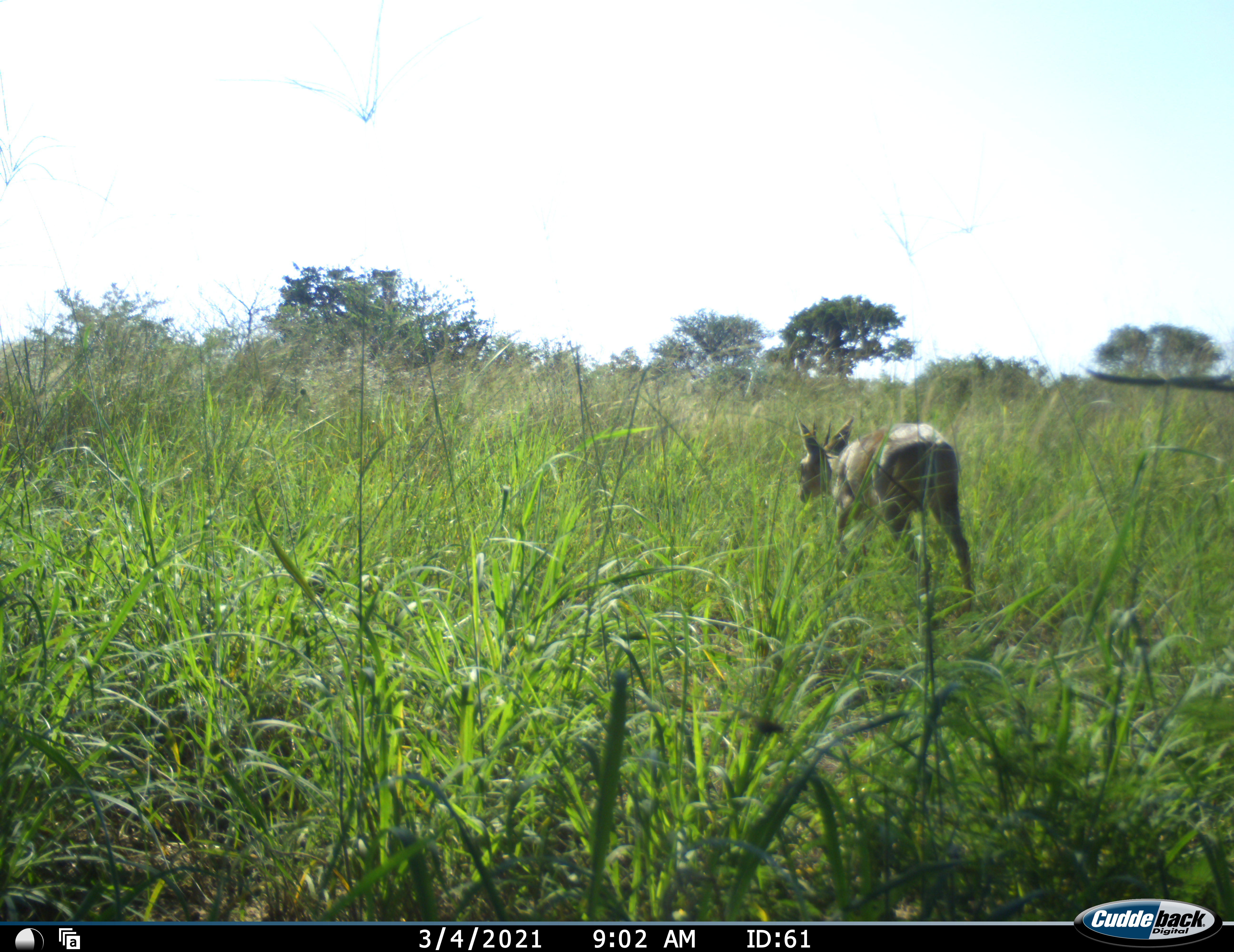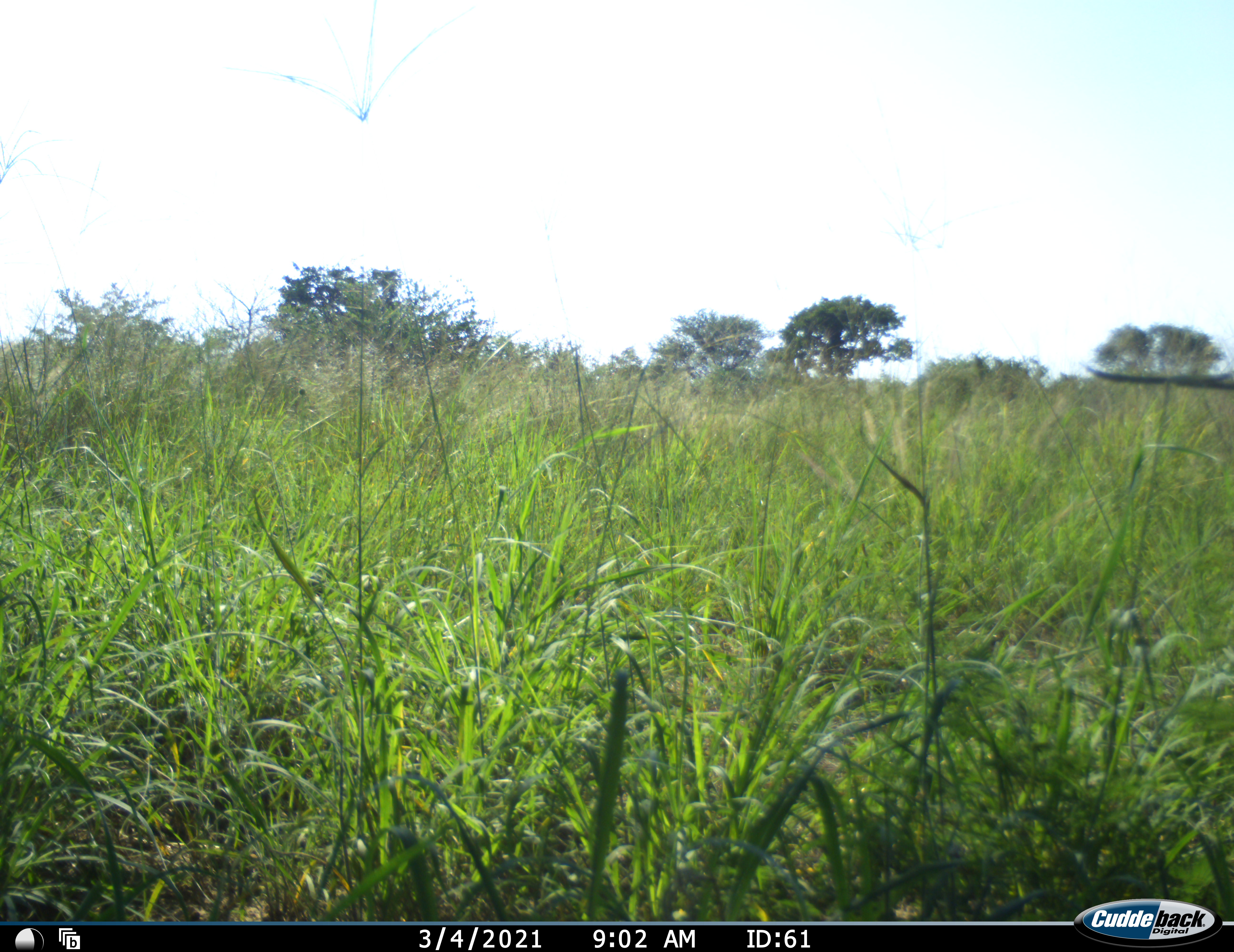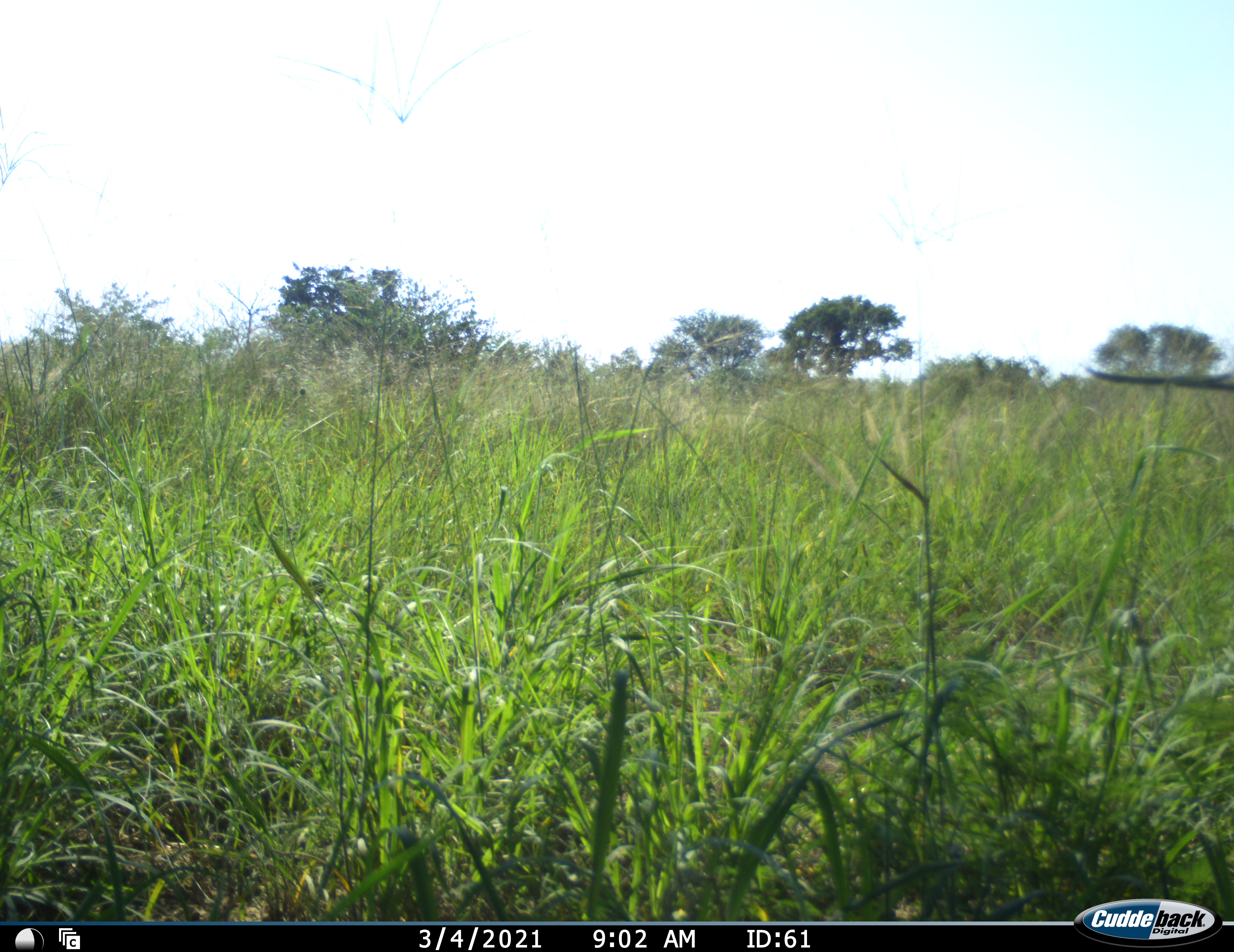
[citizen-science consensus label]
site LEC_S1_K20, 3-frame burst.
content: unidentified animal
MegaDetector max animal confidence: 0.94